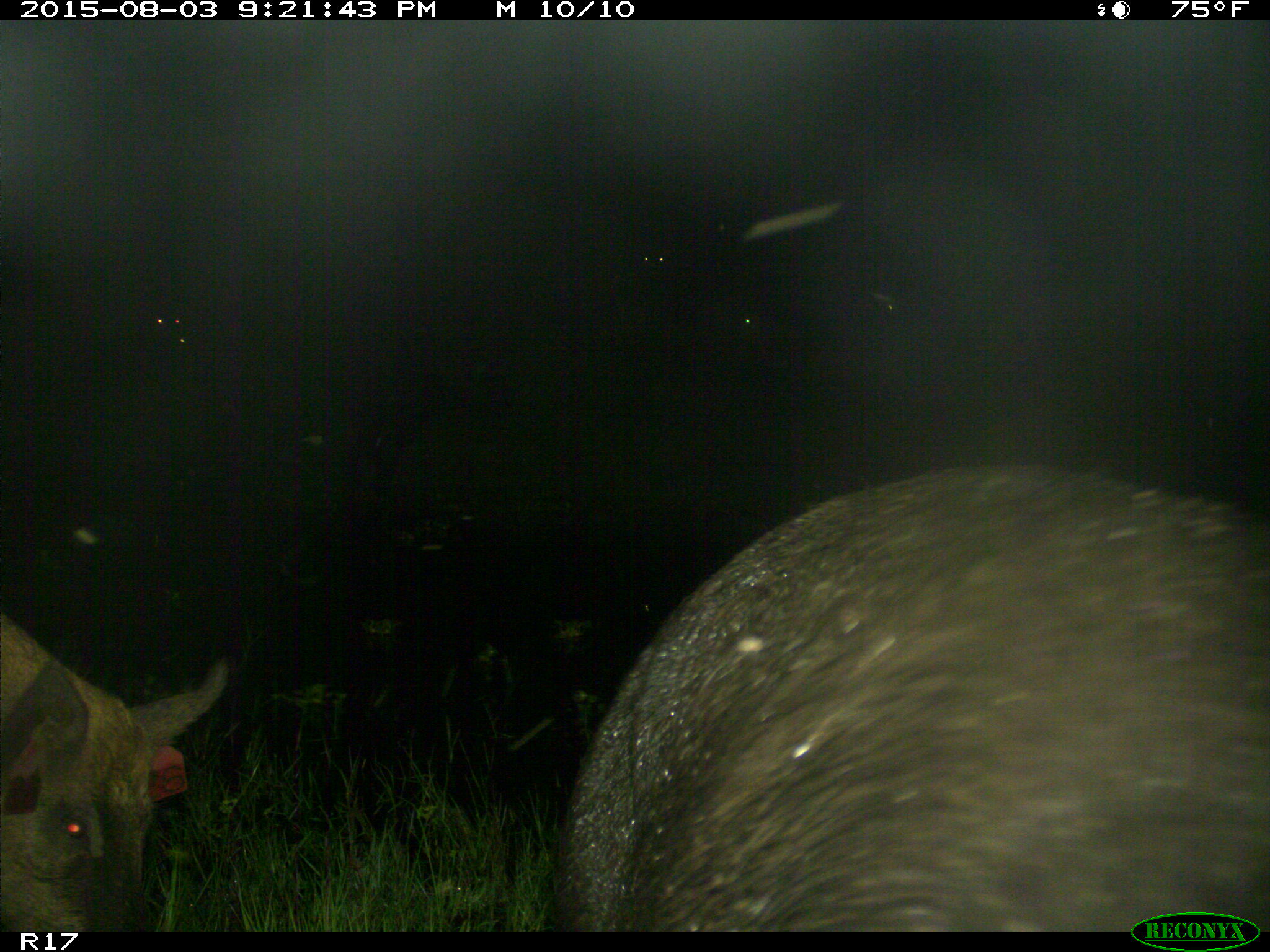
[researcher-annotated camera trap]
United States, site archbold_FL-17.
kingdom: Animalia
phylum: Chordata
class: Mammalia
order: Artiodactyla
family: Suidae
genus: Sus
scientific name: Sus scrofa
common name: wild boar